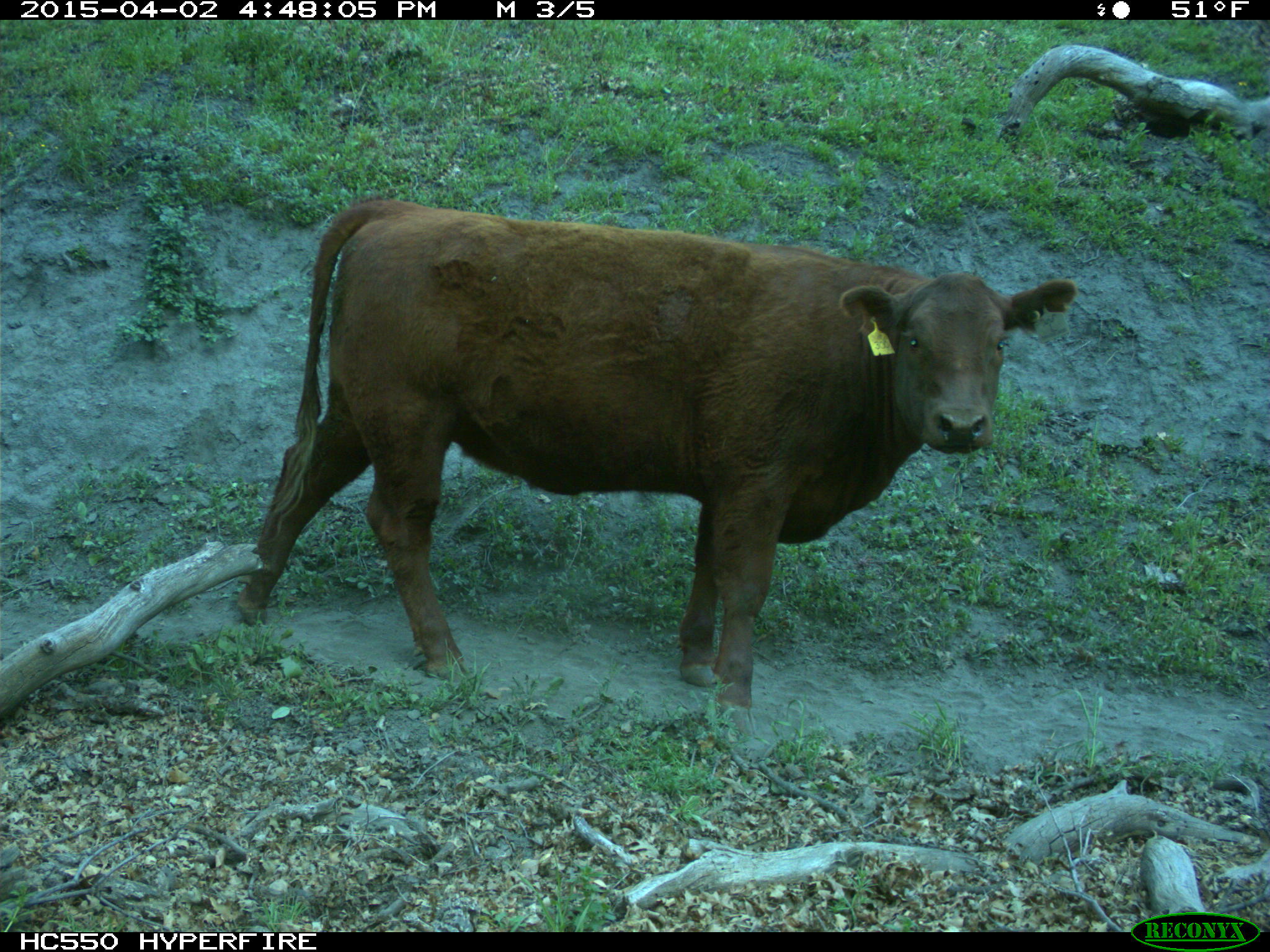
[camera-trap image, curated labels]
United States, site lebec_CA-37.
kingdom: Animalia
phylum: Chordata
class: Mammalia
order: Artiodactyla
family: Bovidae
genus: Bos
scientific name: Bos taurus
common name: domestic cow